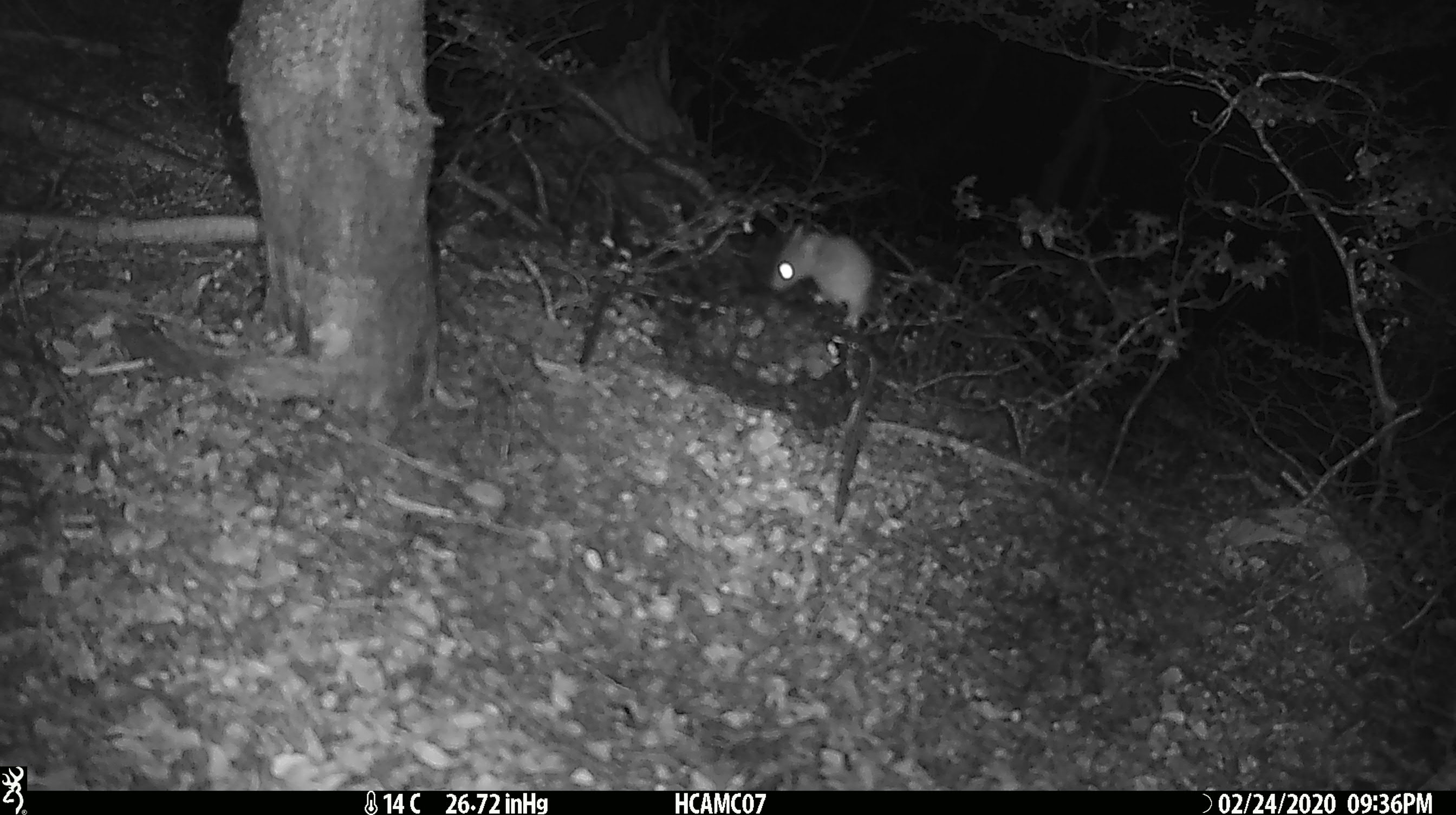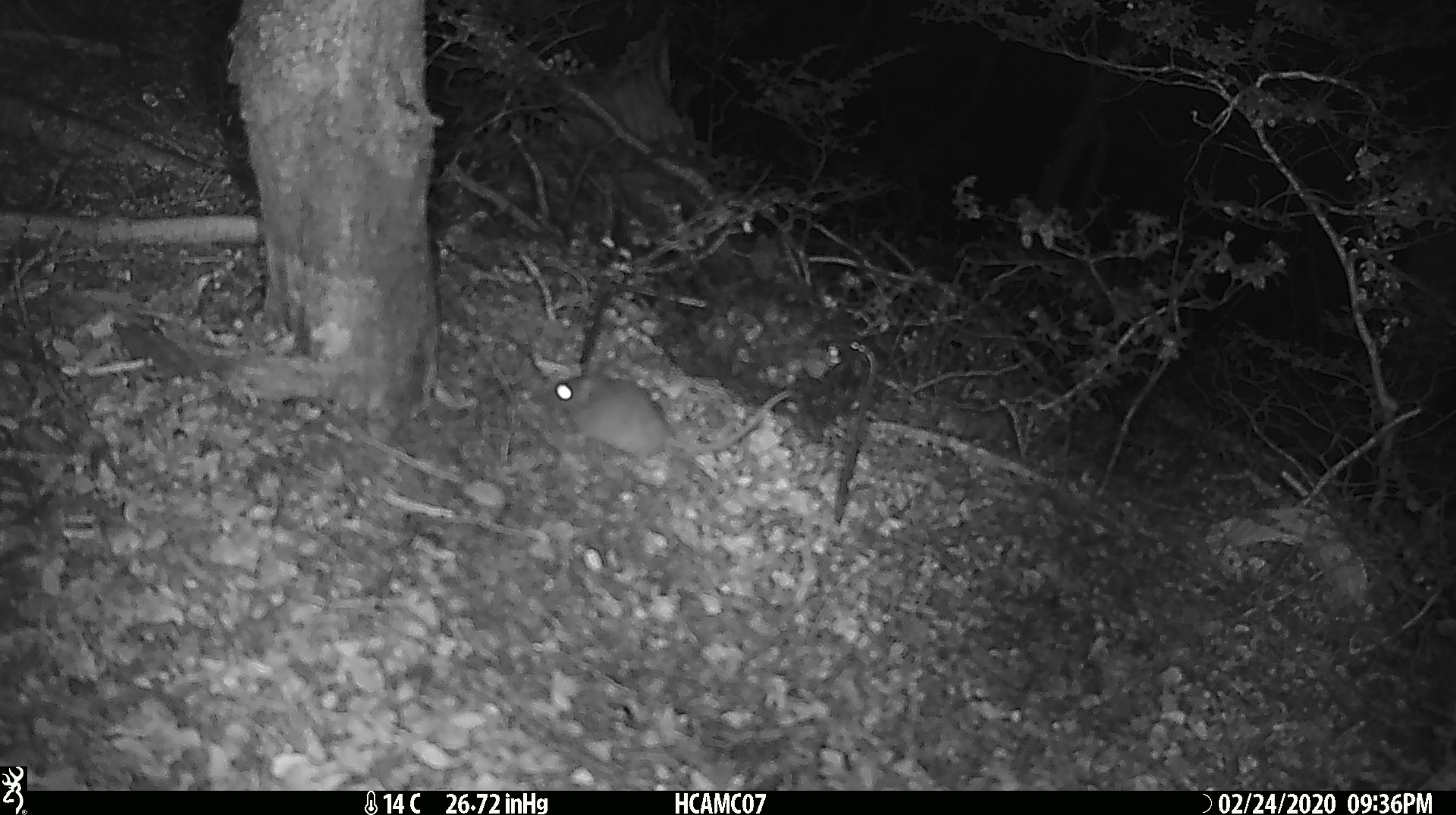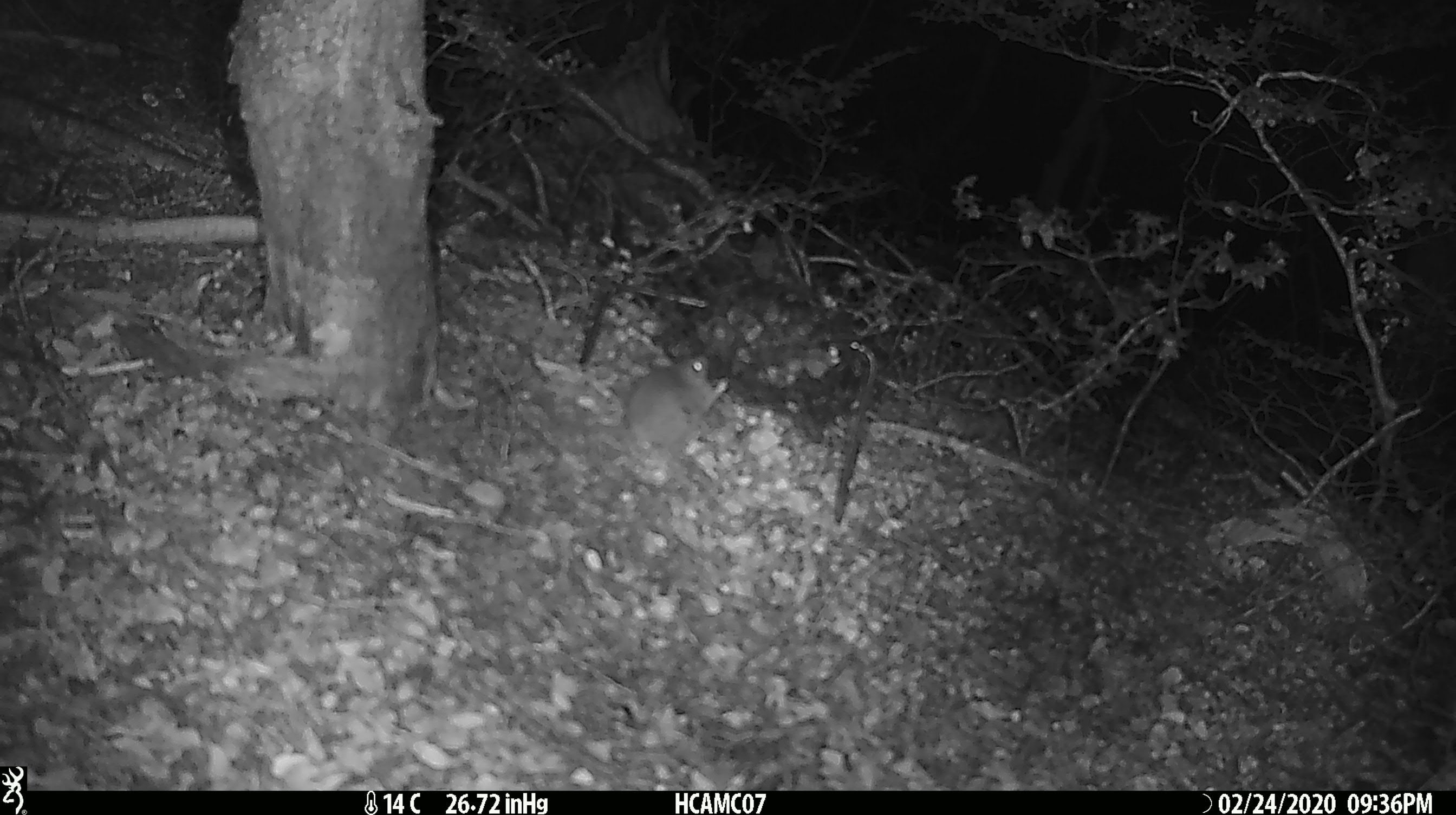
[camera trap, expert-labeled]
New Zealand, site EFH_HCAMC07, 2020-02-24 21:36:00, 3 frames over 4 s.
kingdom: Animalia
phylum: Chordata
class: Mammalia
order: Rodentia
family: Muridae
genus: Mus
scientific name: Mus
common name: mouse